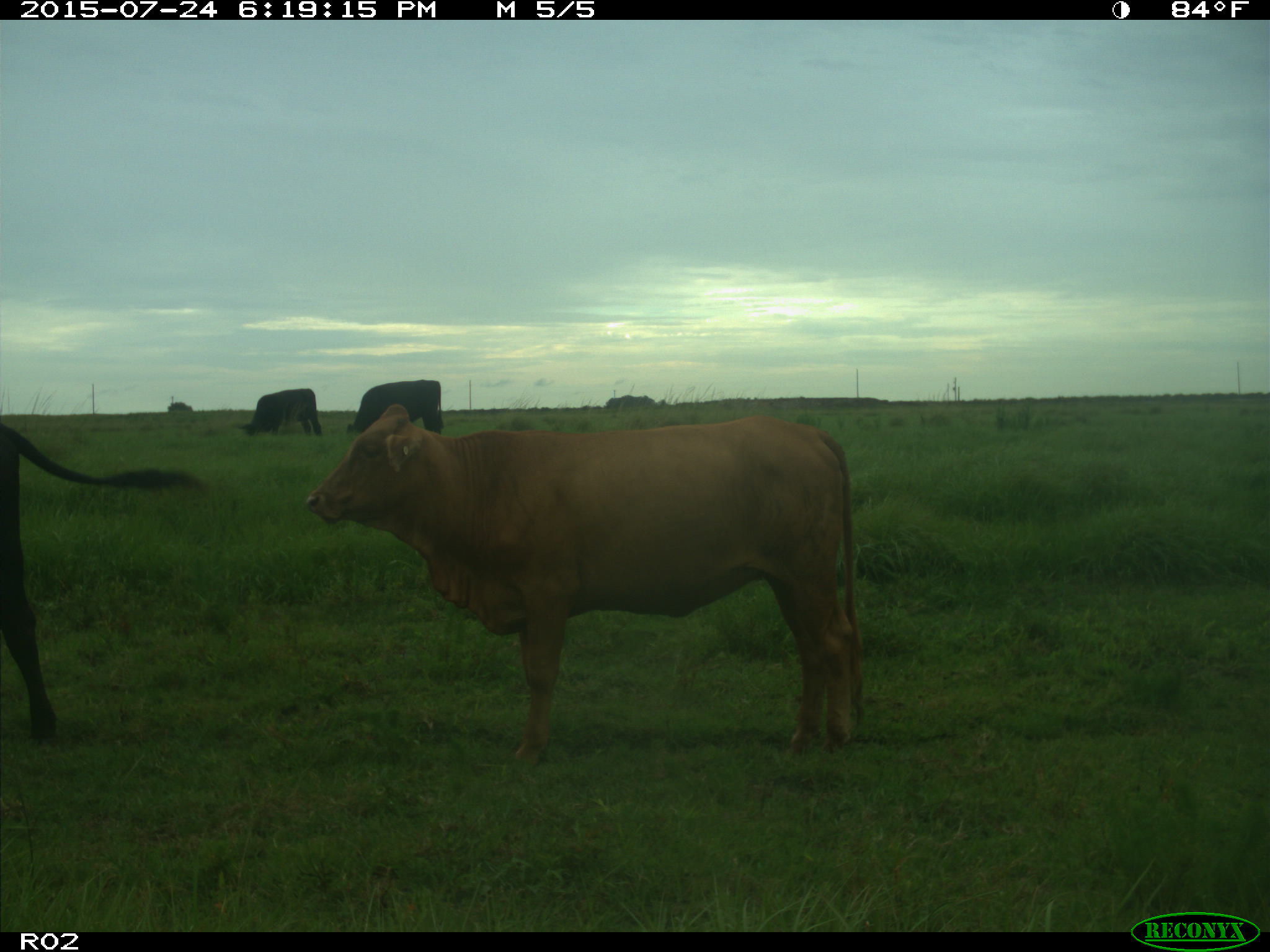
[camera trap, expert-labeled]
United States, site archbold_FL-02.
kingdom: Animalia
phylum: Chordata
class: Mammalia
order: Artiodactyla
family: Bovidae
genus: Bos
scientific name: Bos taurus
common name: domestic cow